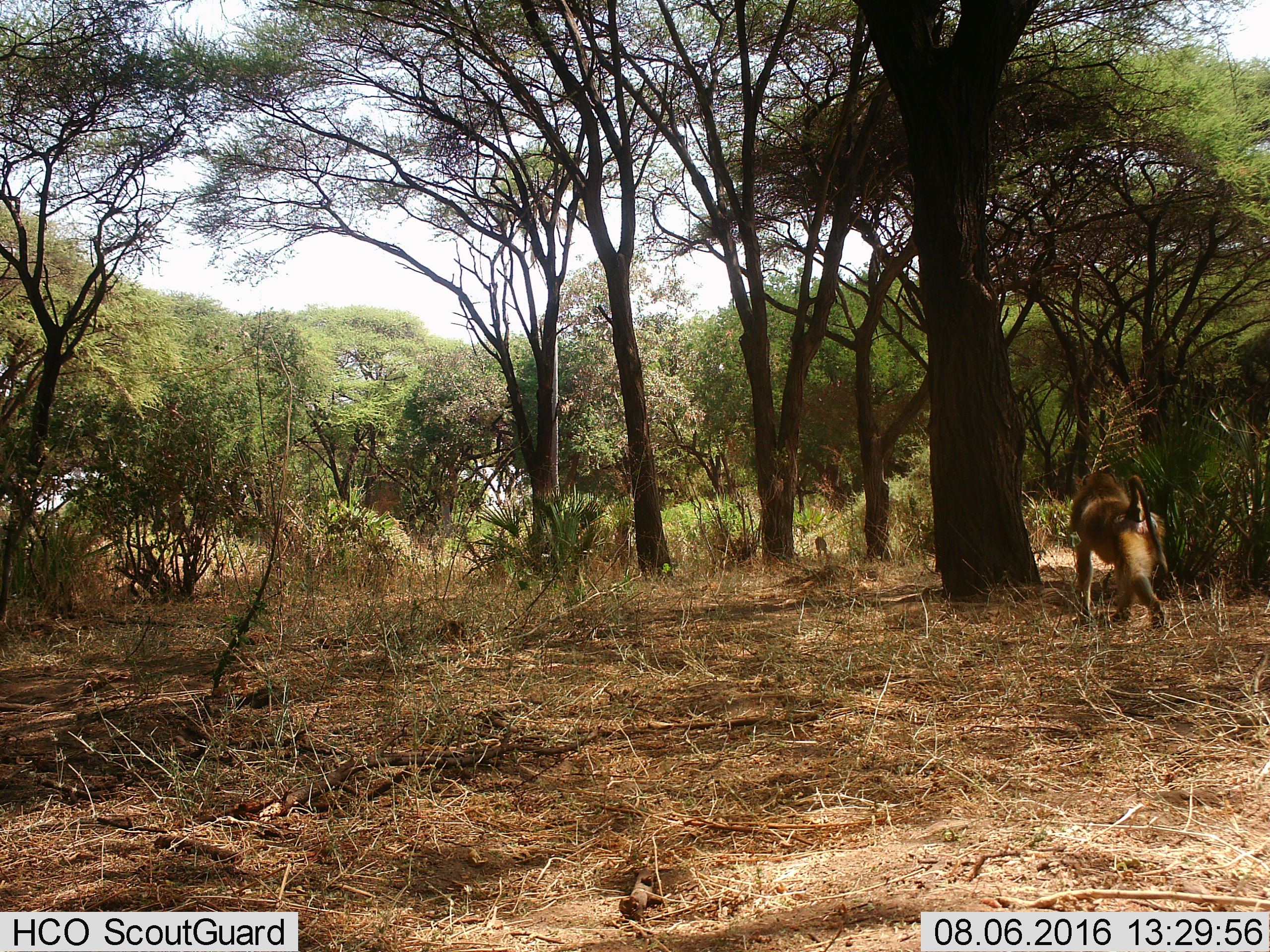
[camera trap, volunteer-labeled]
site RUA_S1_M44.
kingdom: Animalia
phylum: Chordata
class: Mammalia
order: Primates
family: Cercopithecidae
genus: Papio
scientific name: Papio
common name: baboon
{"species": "baboon (Papio)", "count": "1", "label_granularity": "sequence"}